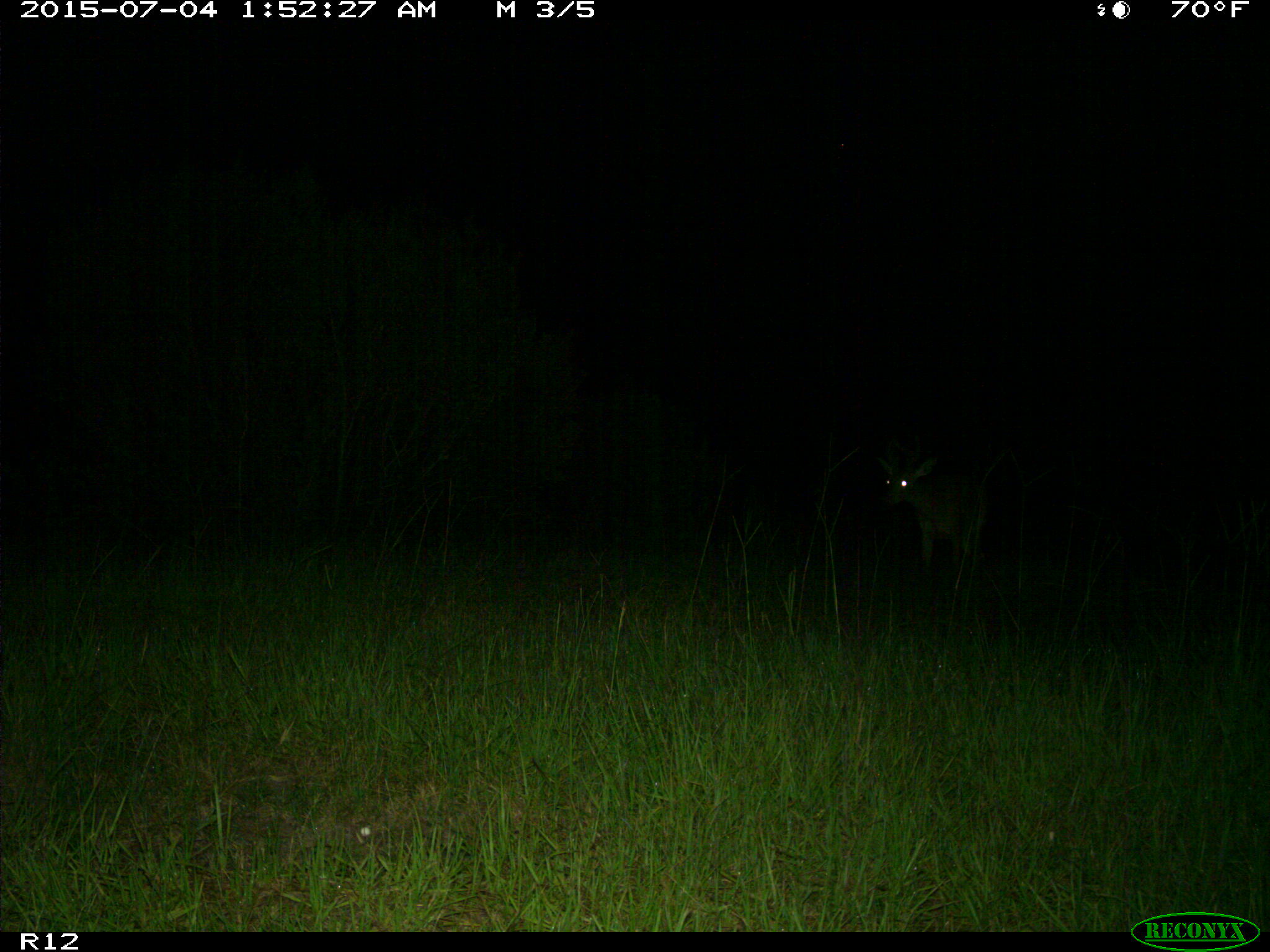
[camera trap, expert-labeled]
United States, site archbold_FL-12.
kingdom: Animalia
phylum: Chordata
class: Mammalia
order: Artiodactyla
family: Cervidae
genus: Odocoileus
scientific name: Odocoileus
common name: deer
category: unidentified deer